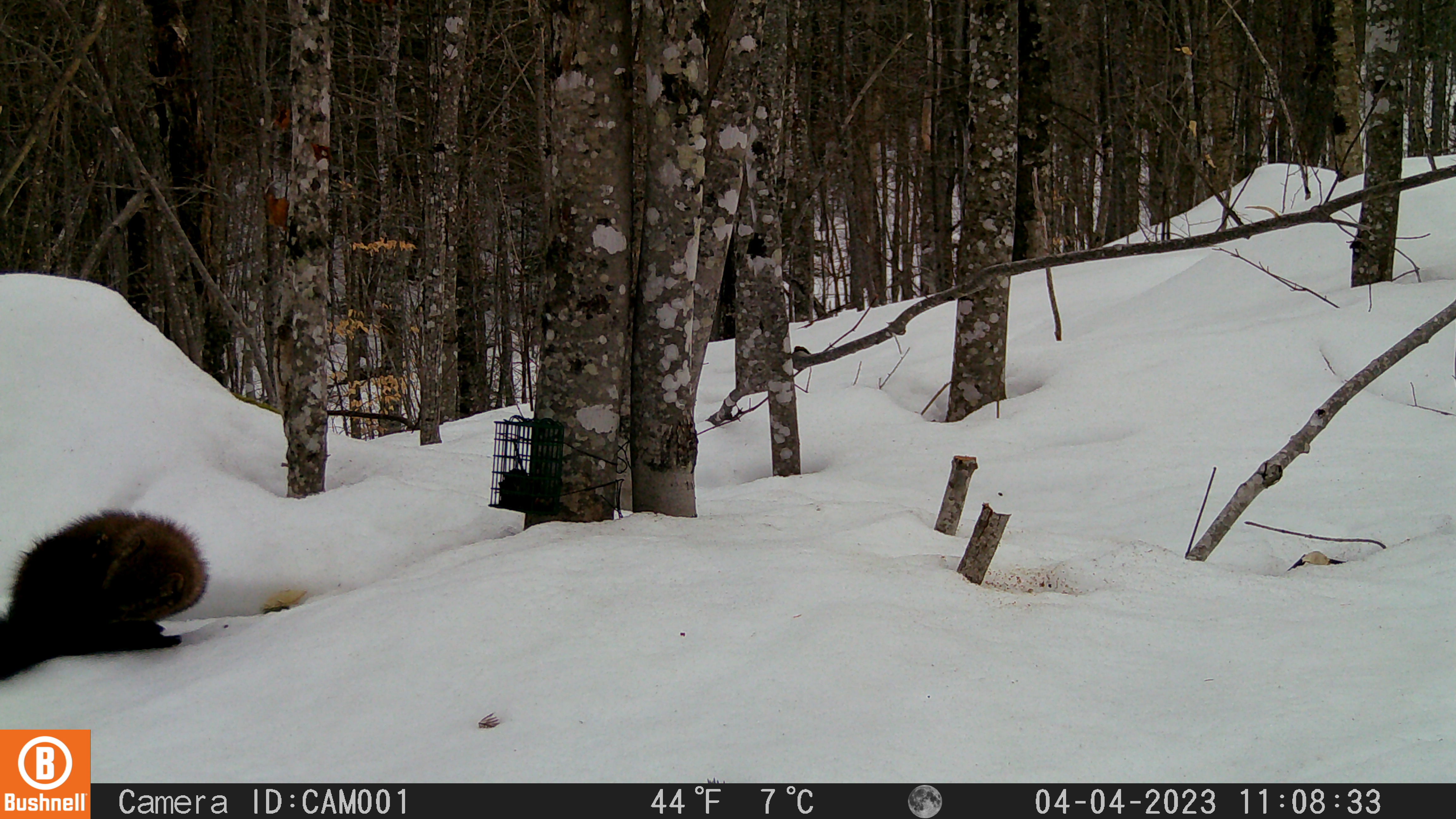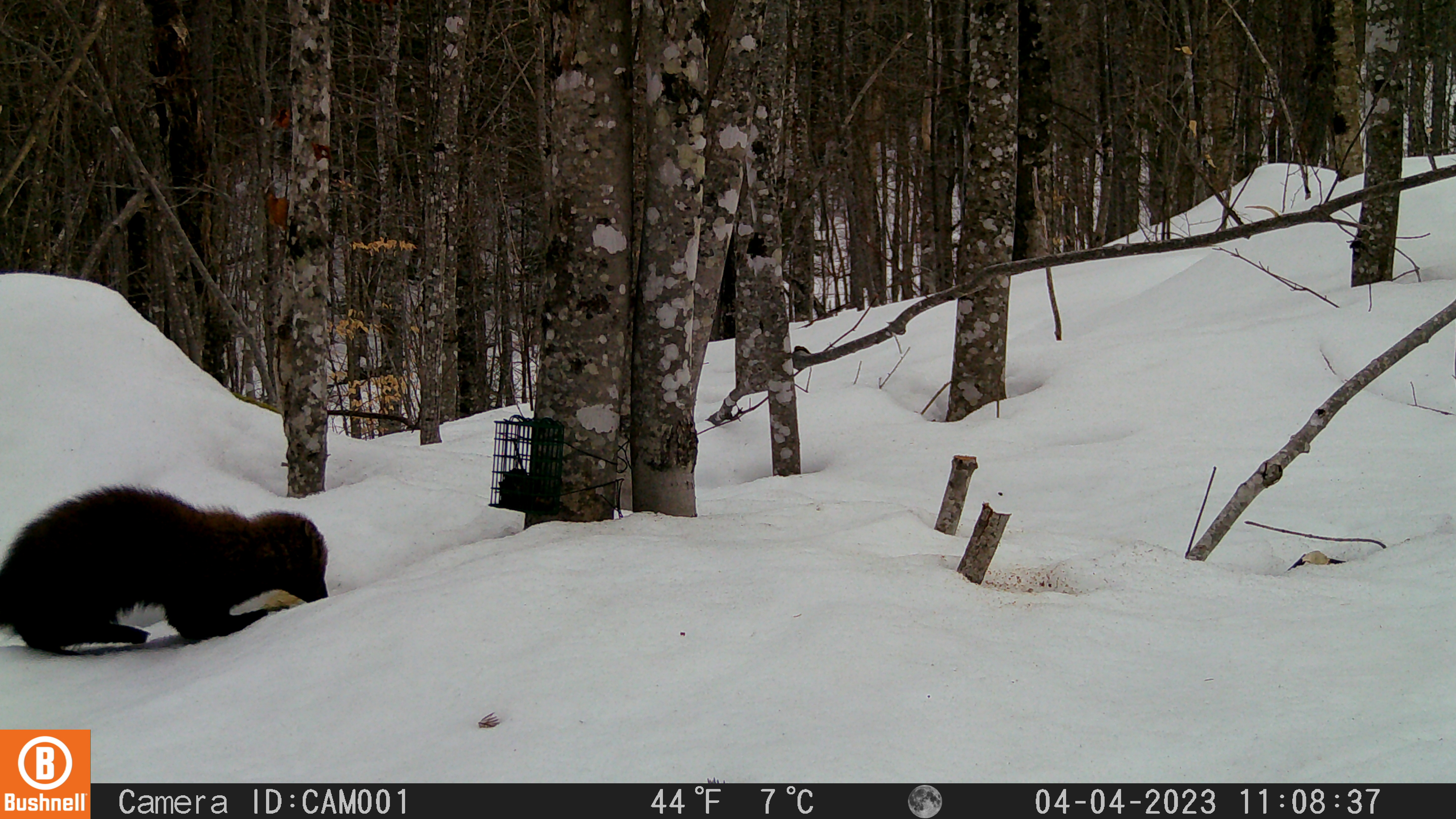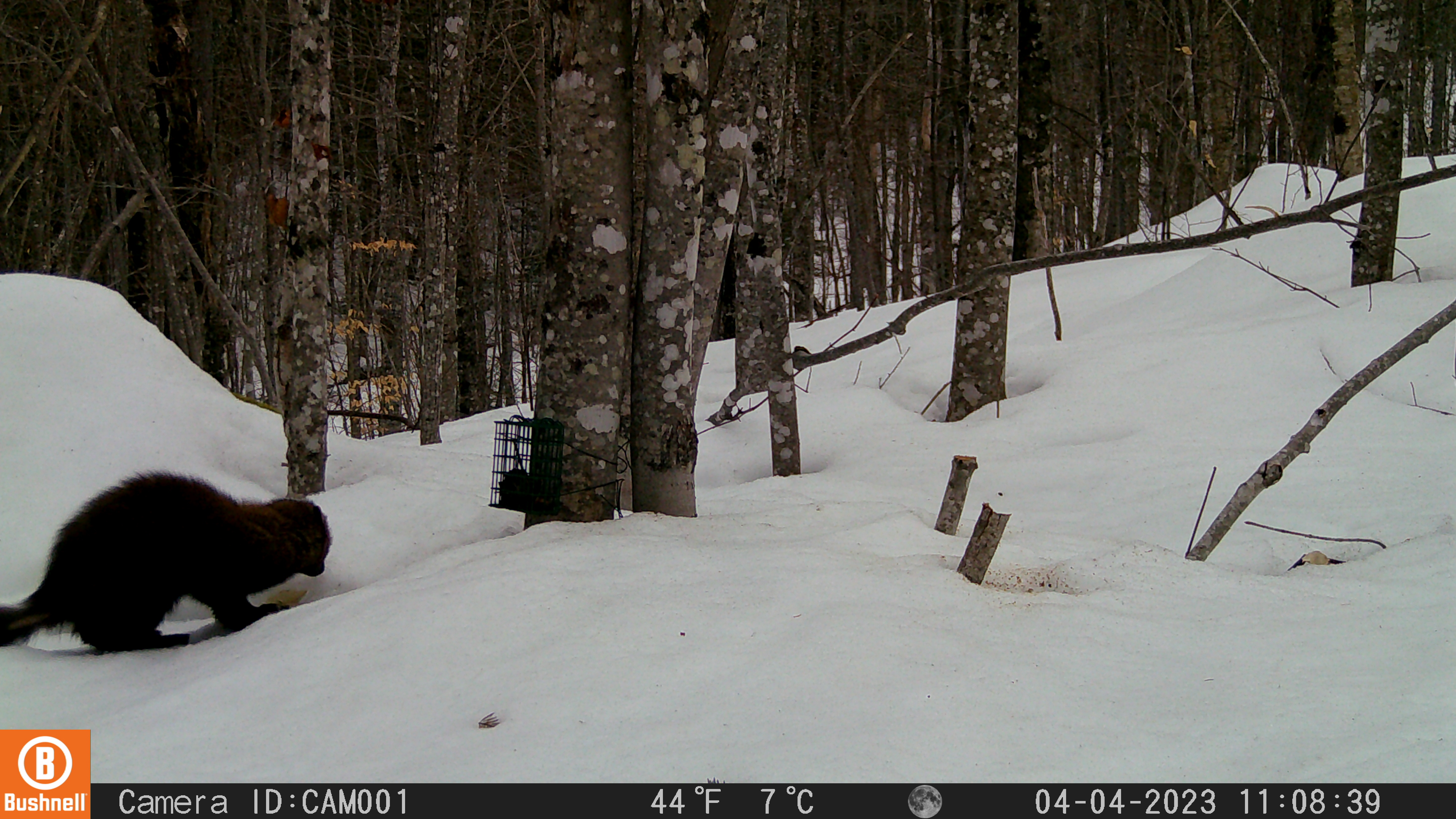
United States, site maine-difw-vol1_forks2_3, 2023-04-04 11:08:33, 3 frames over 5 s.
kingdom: Animalia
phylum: Chordata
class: Mammalia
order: Carnivora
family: Mustelidae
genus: Pekania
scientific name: Pekania pennanti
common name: fisher